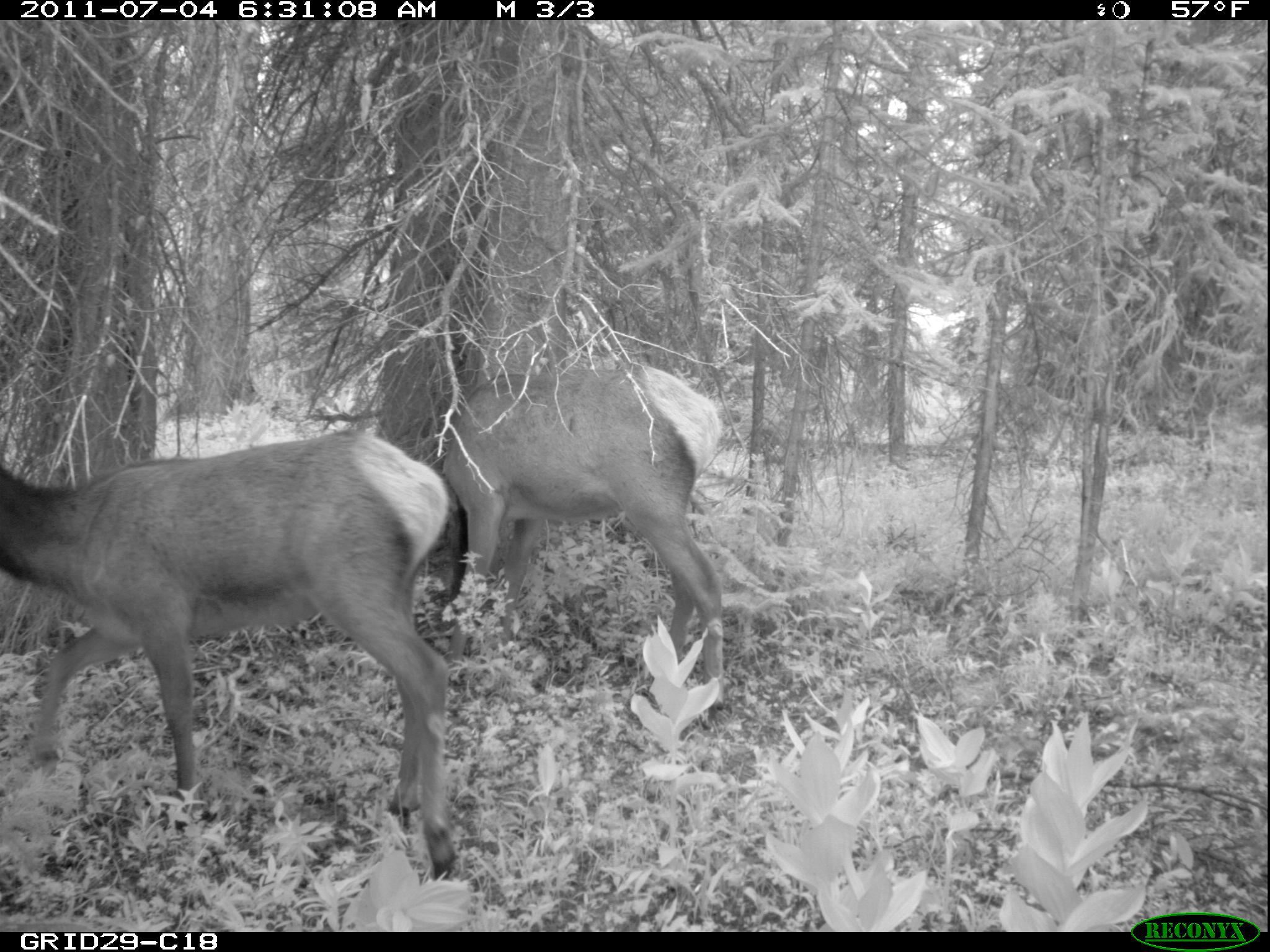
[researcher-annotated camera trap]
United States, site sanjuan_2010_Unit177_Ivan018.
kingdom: Animalia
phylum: Chordata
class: Mammalia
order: Artiodactyla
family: Cervidae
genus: Cervus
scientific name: Cervus elaphus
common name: red deer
Cervus elaphus (red deer).